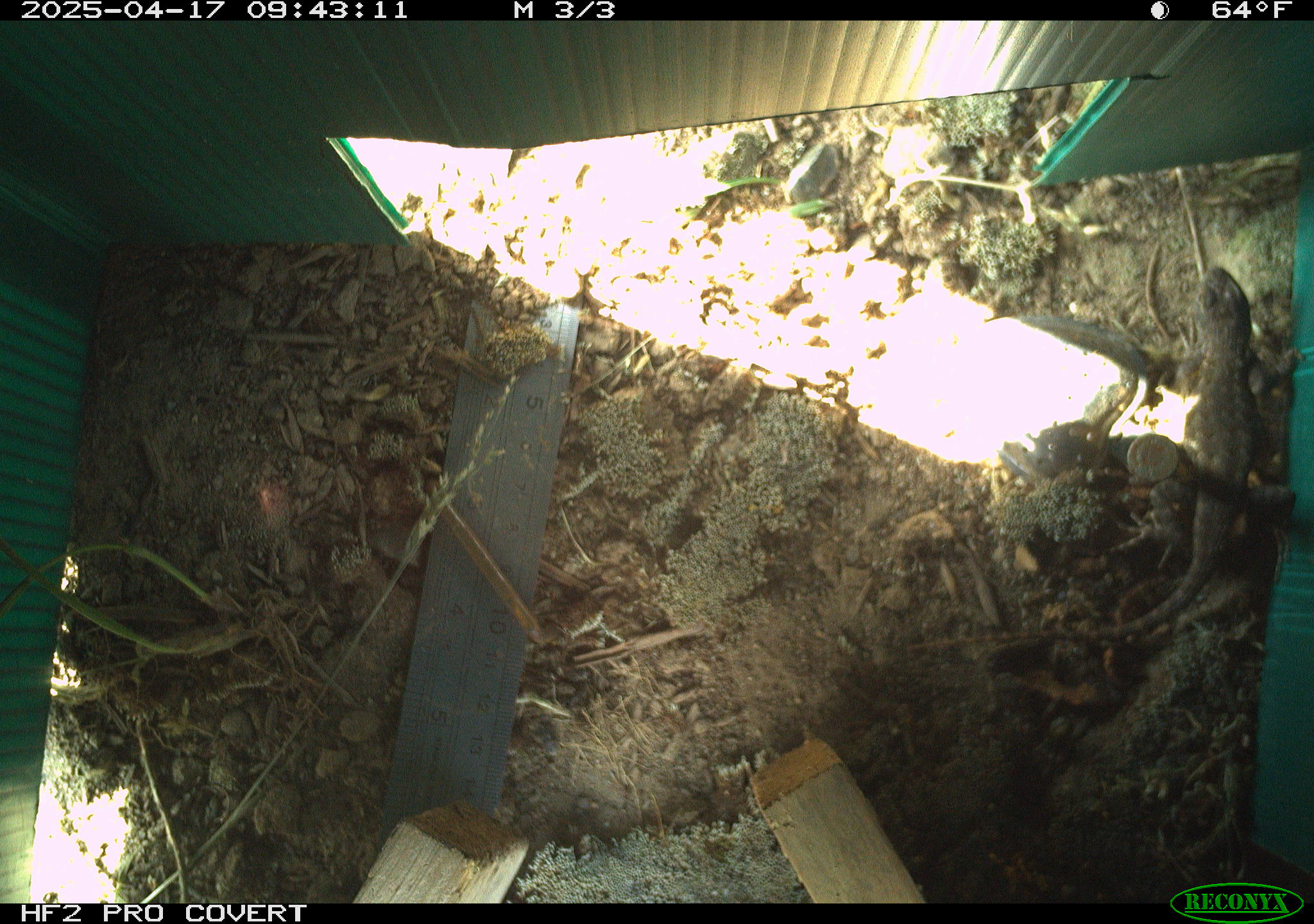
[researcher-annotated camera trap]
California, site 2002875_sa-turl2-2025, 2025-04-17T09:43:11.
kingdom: Animalia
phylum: Chordata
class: Reptilia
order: Squamata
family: Phrynosomatidae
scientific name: Phrynosomatidae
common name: north american spiny lizards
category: sceloporus/uta species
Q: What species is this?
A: Sceloporus/uta species (north american spiny lizards) (Phrynosomatidae).